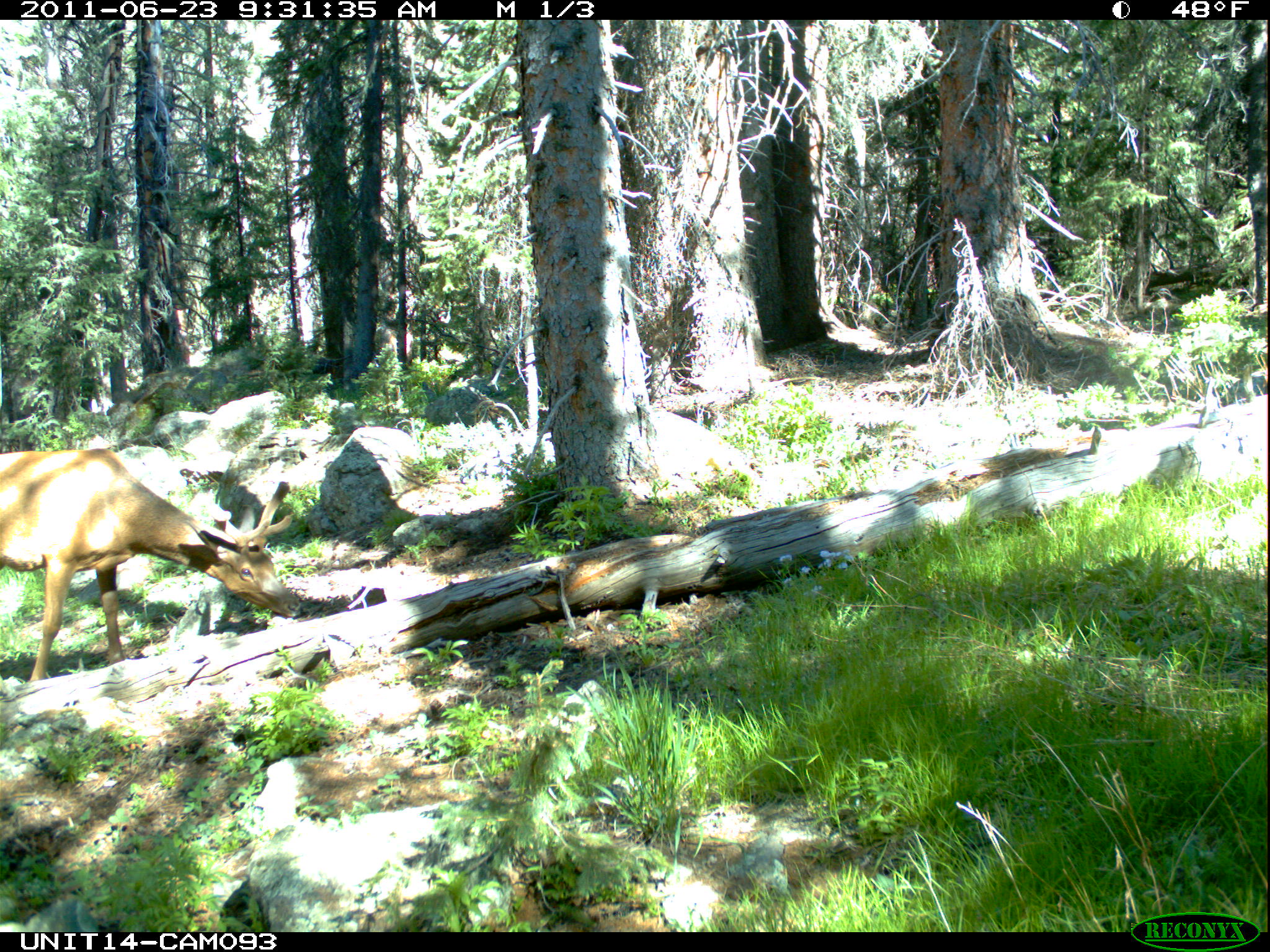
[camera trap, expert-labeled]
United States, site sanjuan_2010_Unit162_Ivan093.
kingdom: Animalia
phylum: Chordata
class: Mammalia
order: Artiodactyla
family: Cervidae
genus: Cervus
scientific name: Cervus elaphus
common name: red deer